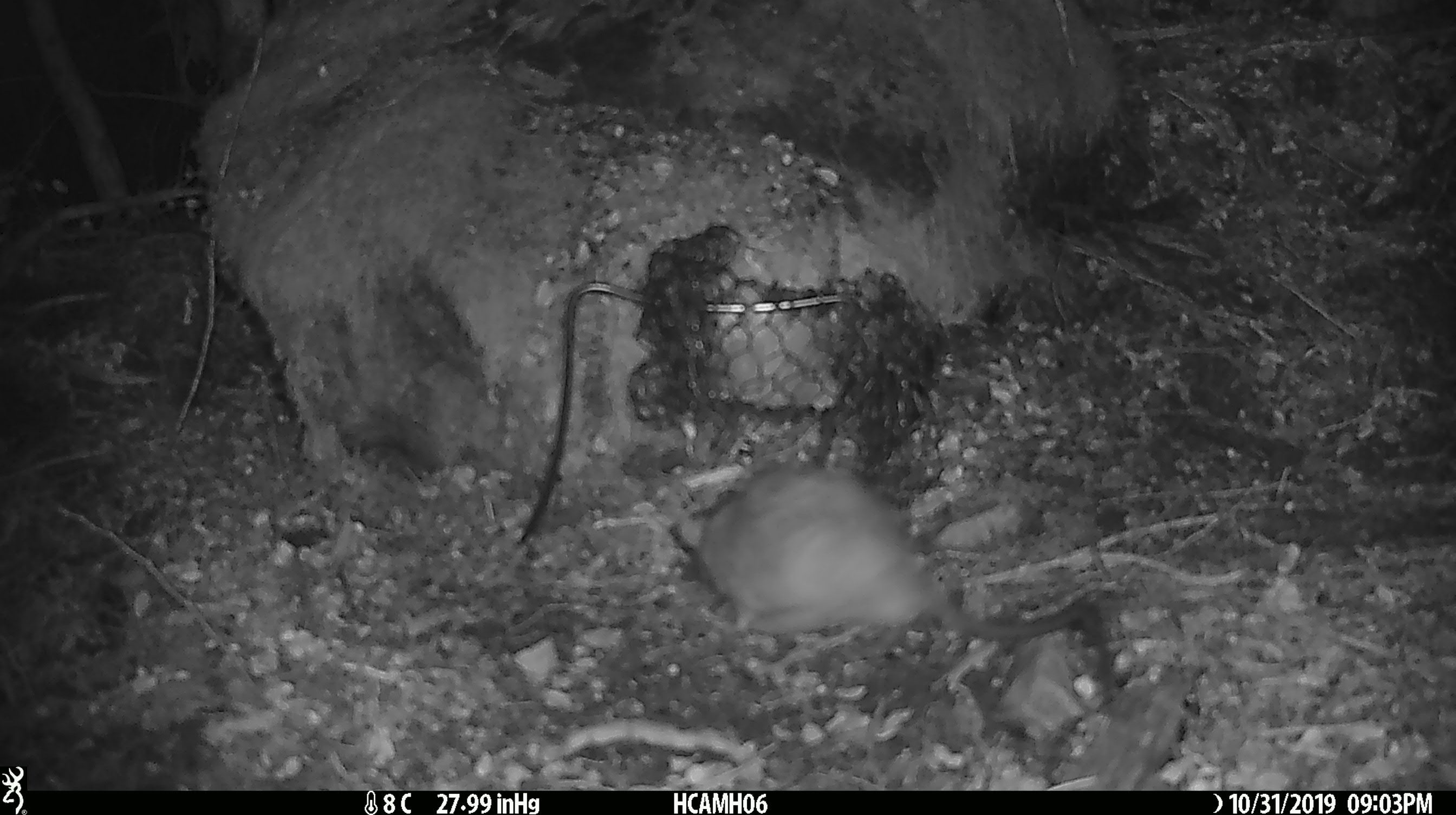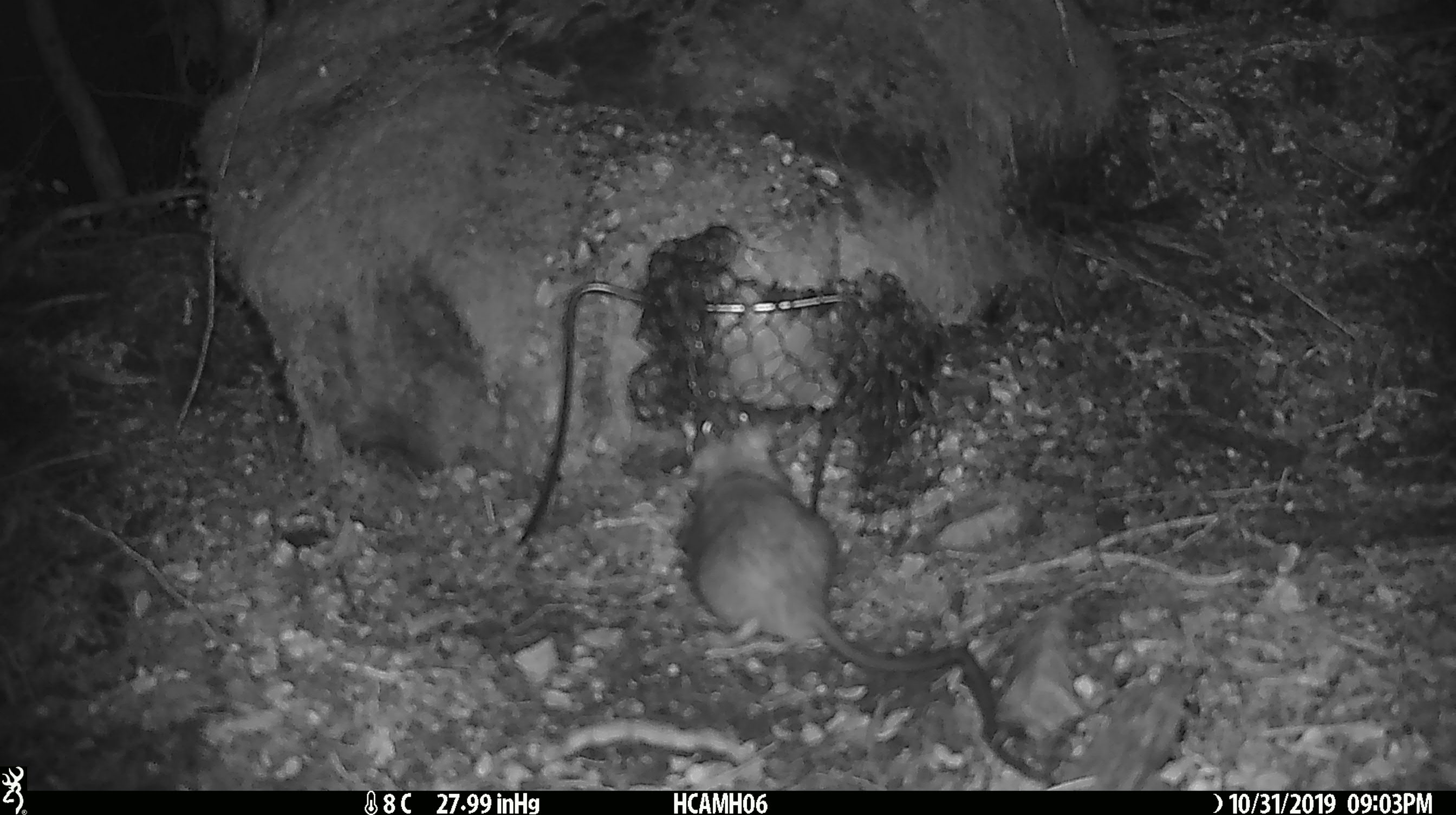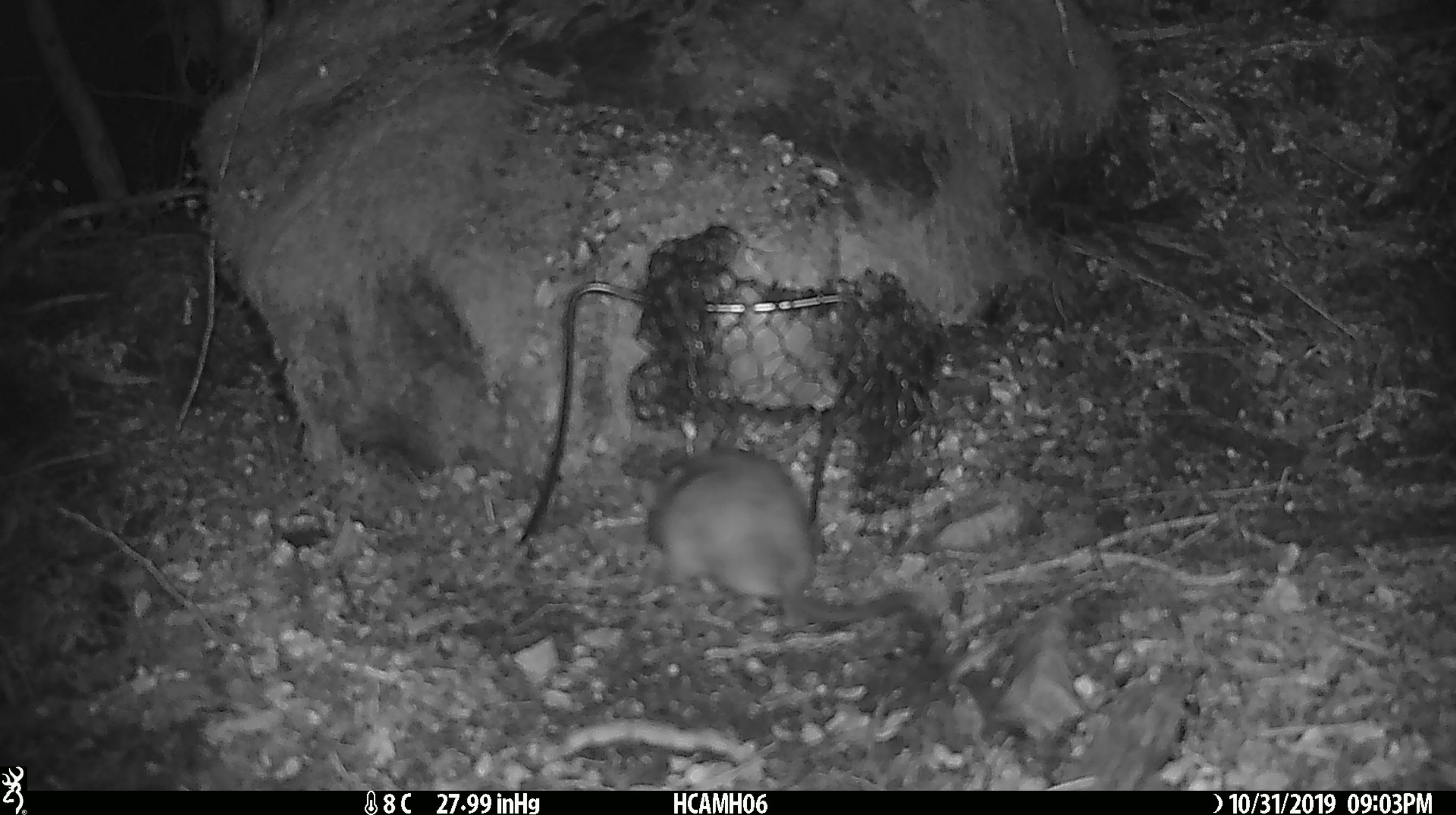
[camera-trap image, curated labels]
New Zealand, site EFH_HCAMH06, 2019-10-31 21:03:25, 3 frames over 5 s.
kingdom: Animalia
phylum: Chordata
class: Mammalia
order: Rodentia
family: Muridae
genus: Rattus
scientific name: Rattus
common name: rat